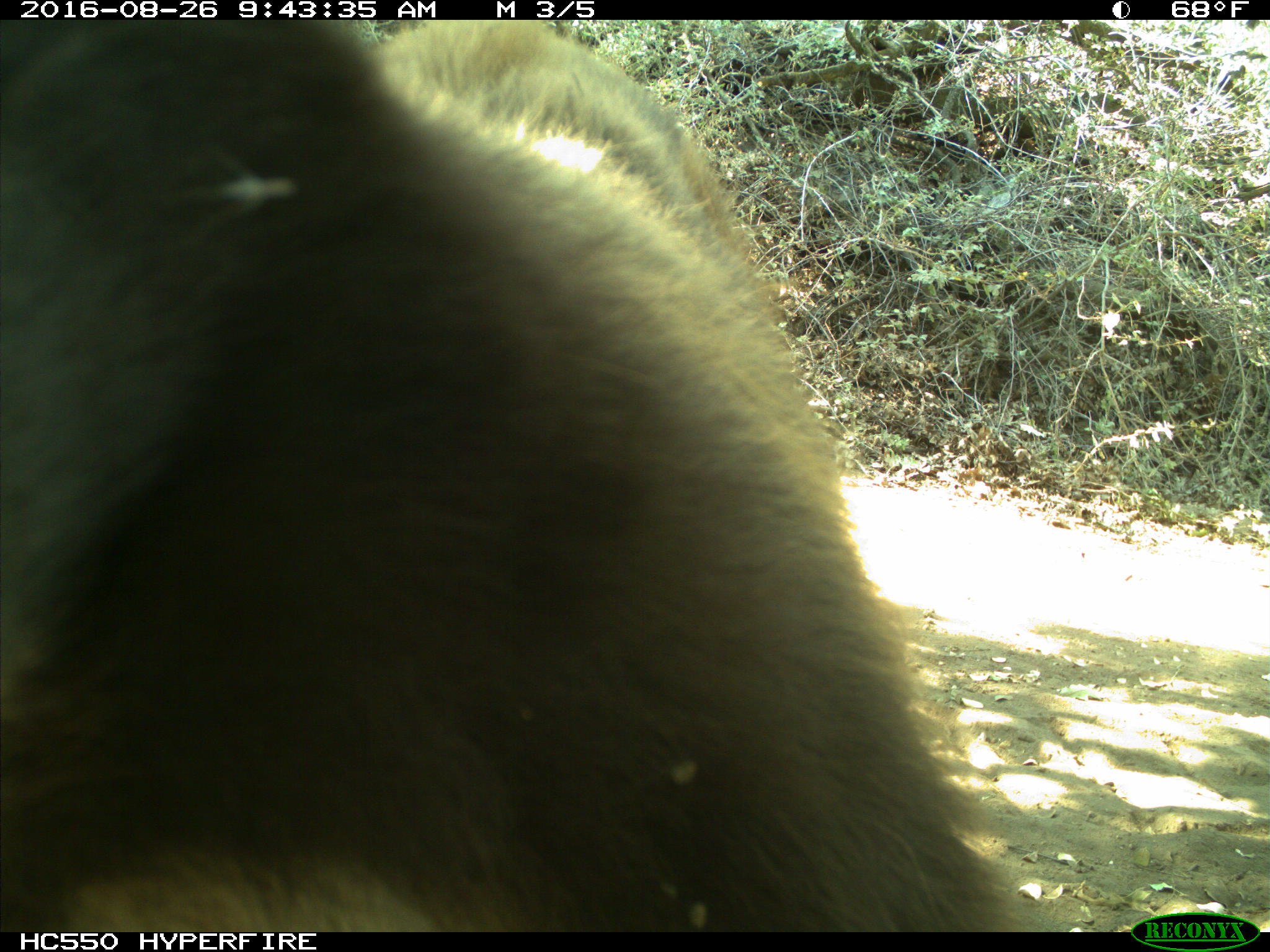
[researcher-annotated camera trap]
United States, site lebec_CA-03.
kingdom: Animalia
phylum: Chordata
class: Mammalia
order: Carnivora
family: Ursidae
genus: Ursus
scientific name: Ursus americanus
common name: american black bear